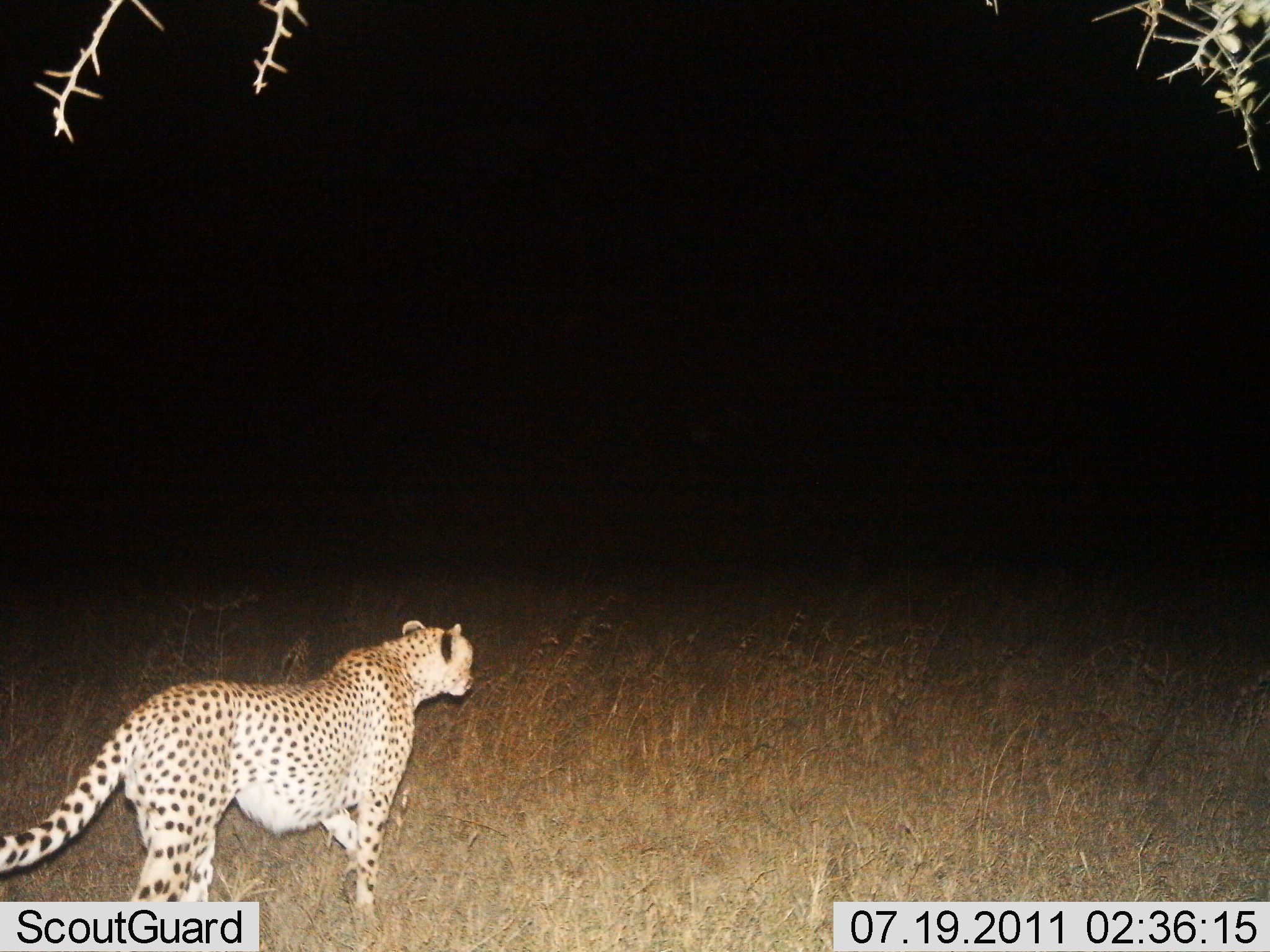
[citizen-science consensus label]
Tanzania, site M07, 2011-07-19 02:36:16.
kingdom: Animalia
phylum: Chordata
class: Mammalia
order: Carnivora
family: Felidae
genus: Acinonyx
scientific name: Acinonyx jubatus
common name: cheetah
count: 1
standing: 36%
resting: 0%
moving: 64%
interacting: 0%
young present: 0%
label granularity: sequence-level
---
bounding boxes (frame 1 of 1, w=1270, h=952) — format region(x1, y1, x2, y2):
animal: region(0, 616, 479, 931)